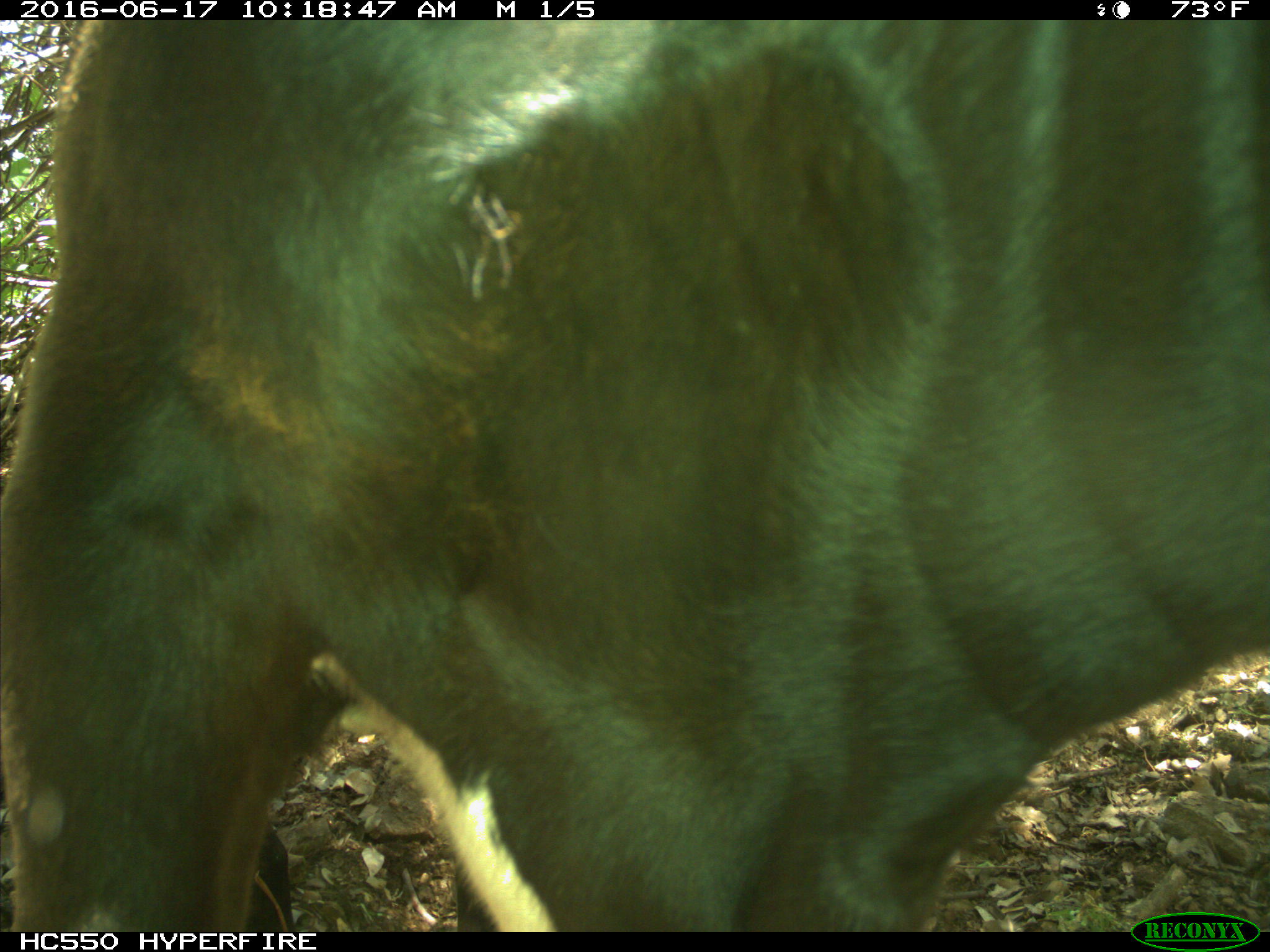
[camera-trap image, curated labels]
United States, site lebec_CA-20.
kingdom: Animalia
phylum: Chordata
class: Mammalia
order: Artiodactyla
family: Bovidae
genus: Bos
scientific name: Bos taurus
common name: domestic cow